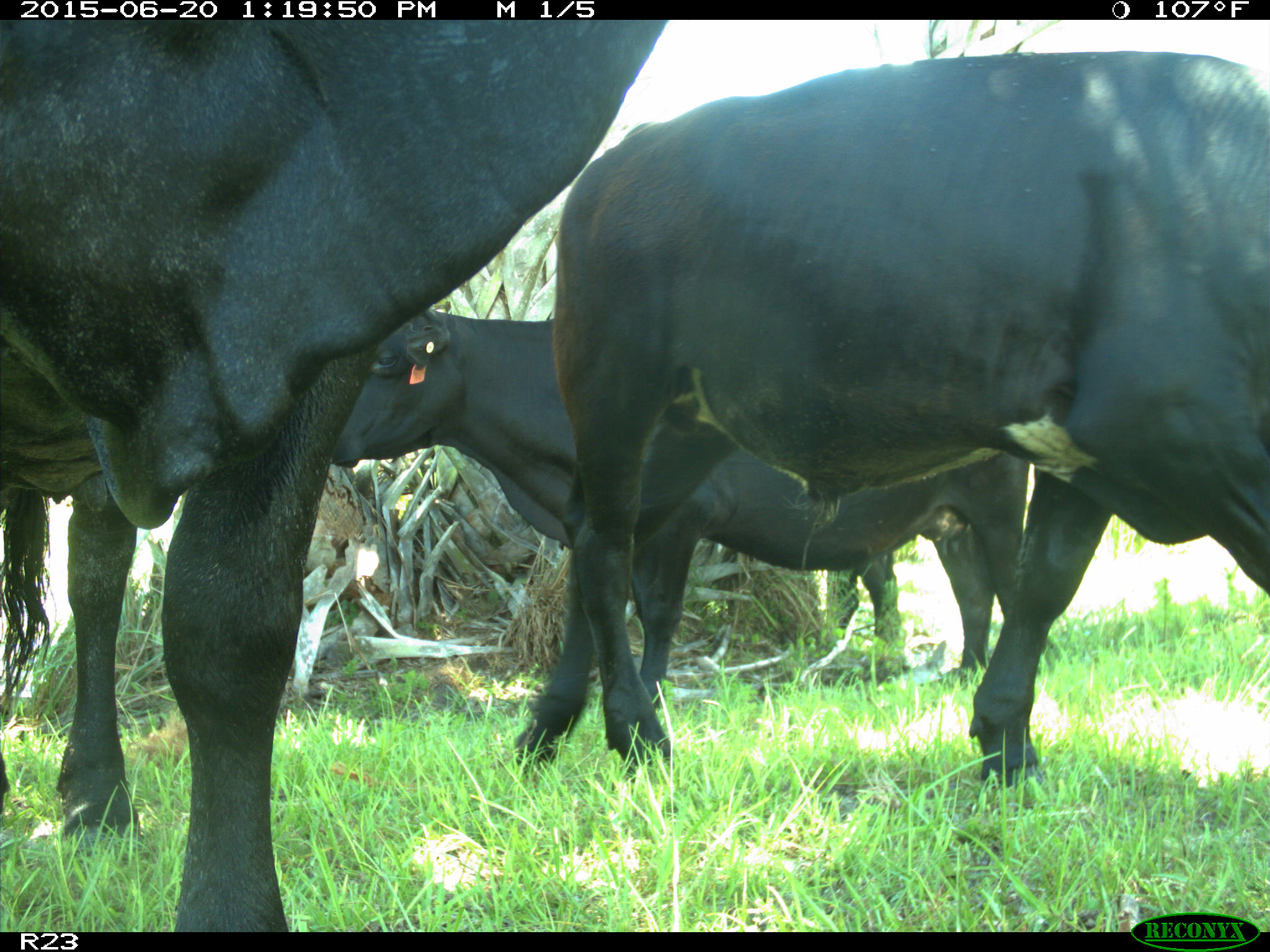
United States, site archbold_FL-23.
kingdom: Animalia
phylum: Chordata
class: Mammalia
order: Artiodactyla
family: Bovidae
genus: Bos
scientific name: Bos taurus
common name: domestic cow